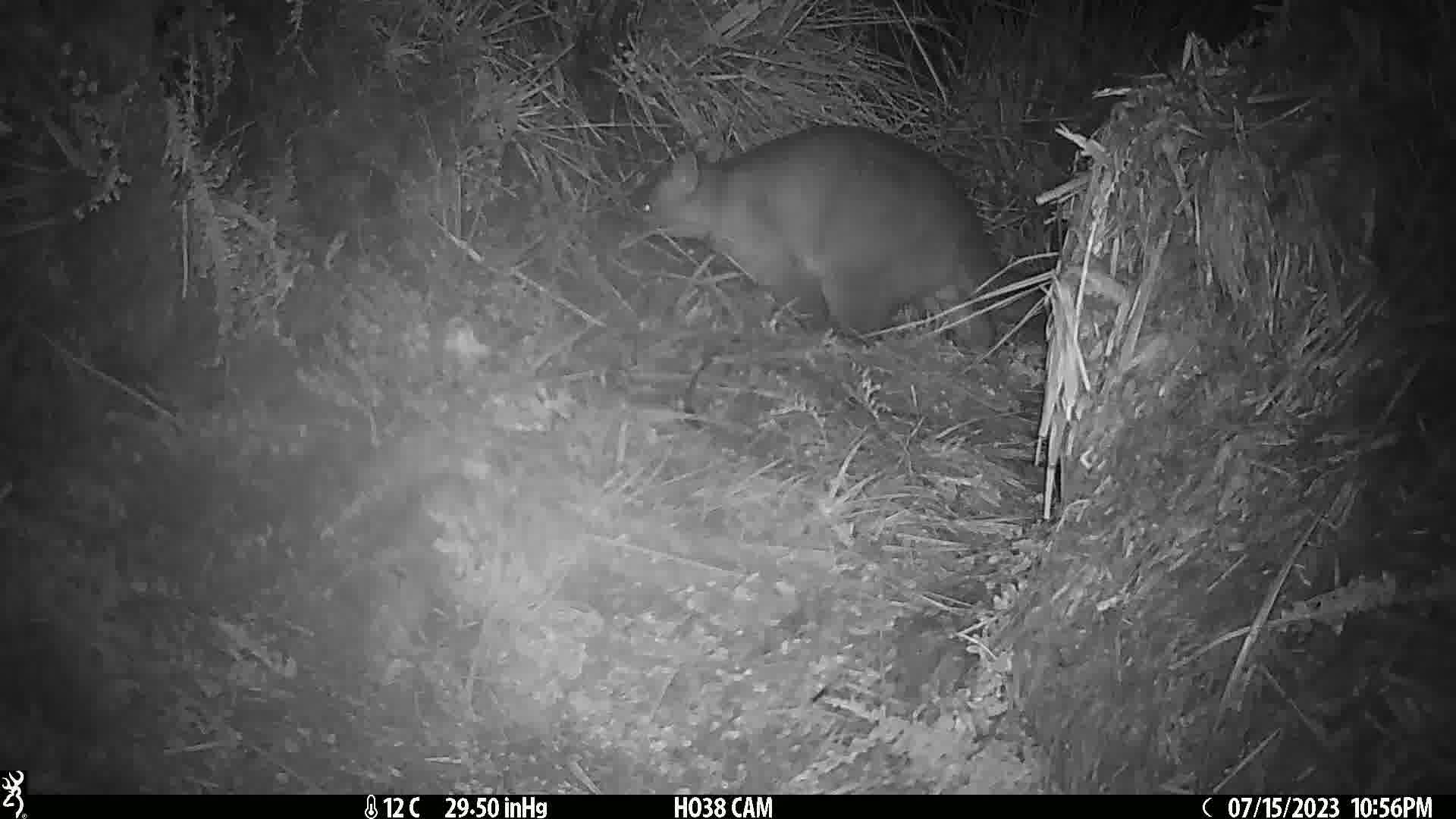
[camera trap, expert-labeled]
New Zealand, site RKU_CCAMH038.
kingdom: Animalia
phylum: Chordata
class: Mammalia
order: Diprotodontia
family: Phalangeridae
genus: Trichosurus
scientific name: Trichosurus vulpecula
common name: common brushtail possum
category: possum